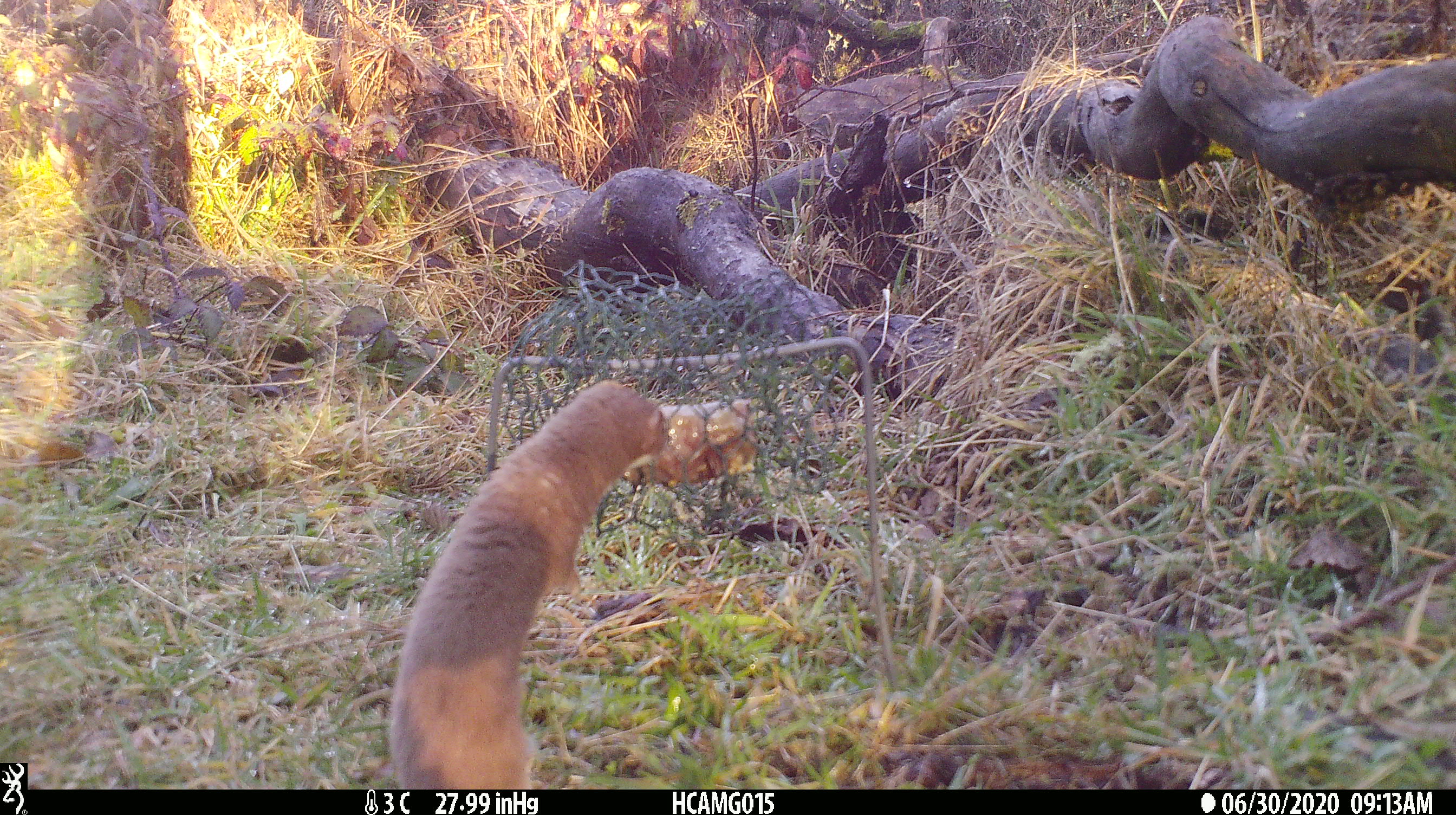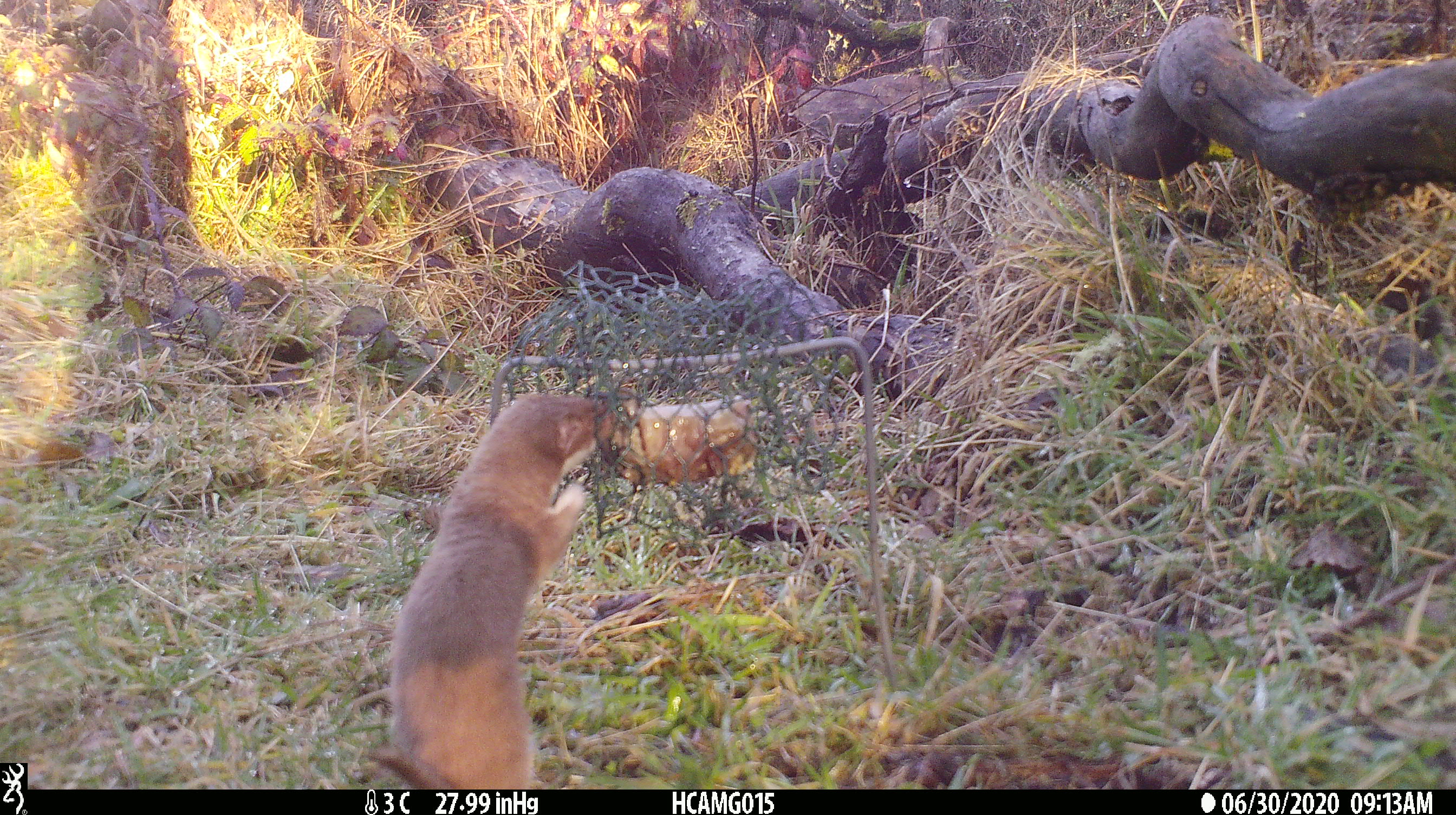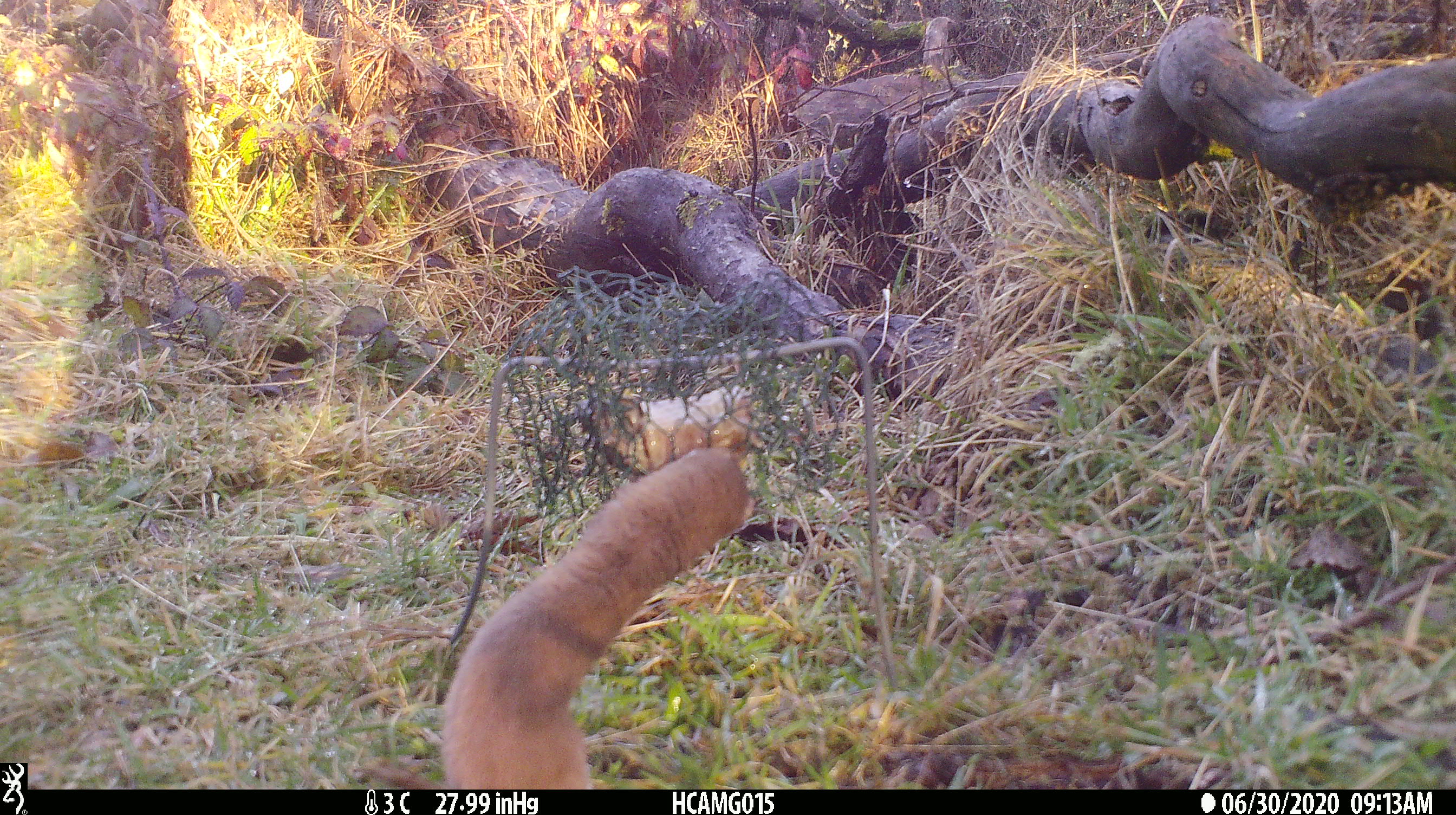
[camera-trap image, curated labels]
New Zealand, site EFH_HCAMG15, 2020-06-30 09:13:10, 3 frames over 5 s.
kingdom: Animalia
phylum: Chordata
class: Mammalia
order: Carnivora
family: Mustelidae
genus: Mustela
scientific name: Mustela nivalis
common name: least weasel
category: weasel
Weasel (least weasel) (Mustela nivalis).